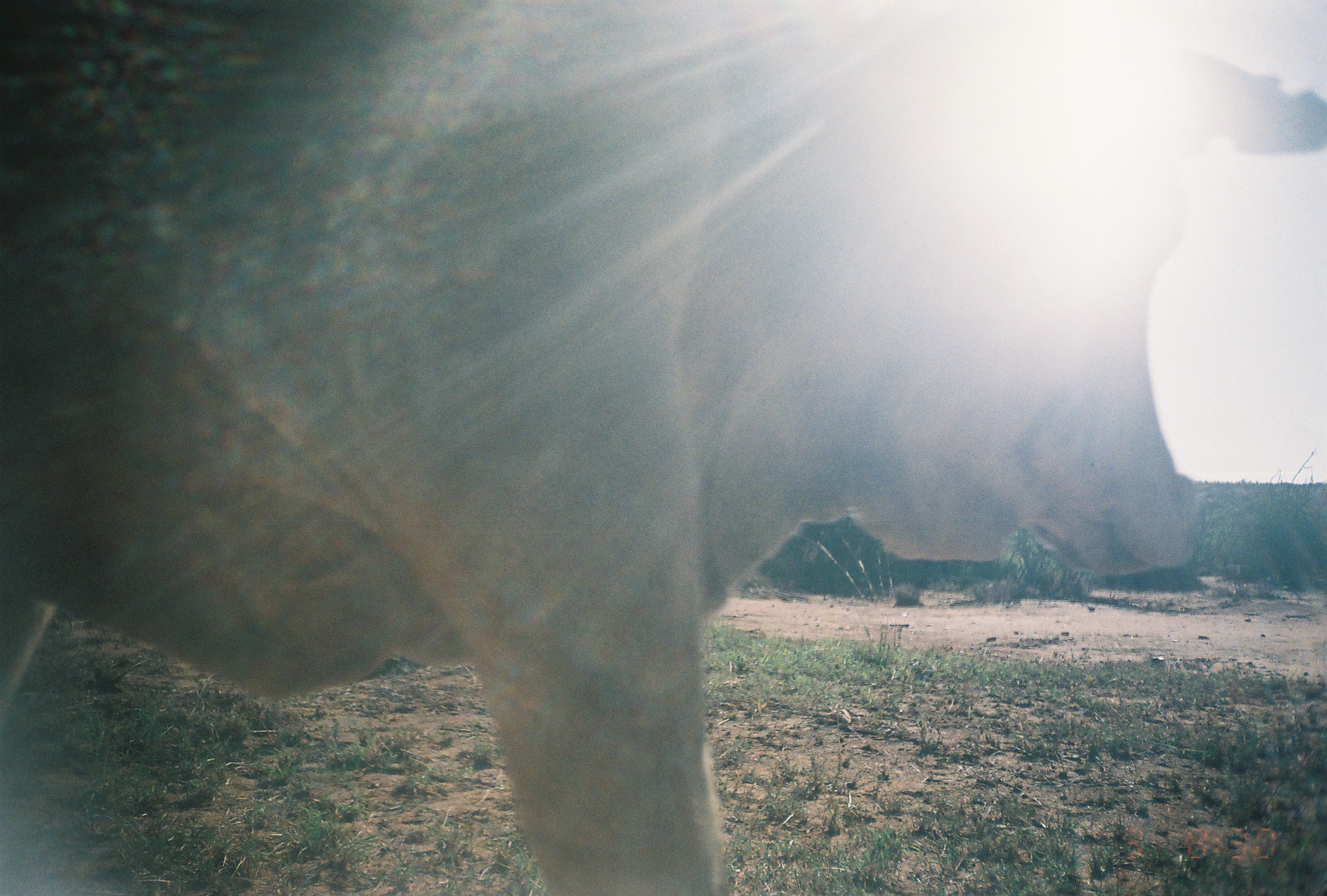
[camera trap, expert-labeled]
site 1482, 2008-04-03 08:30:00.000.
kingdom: Animalia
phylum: Chordata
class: Mammalia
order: Artiodactyla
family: Bovidae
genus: Bos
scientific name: Bos taurus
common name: domestic cattle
Bos taurus (domestic cattle), count 1.